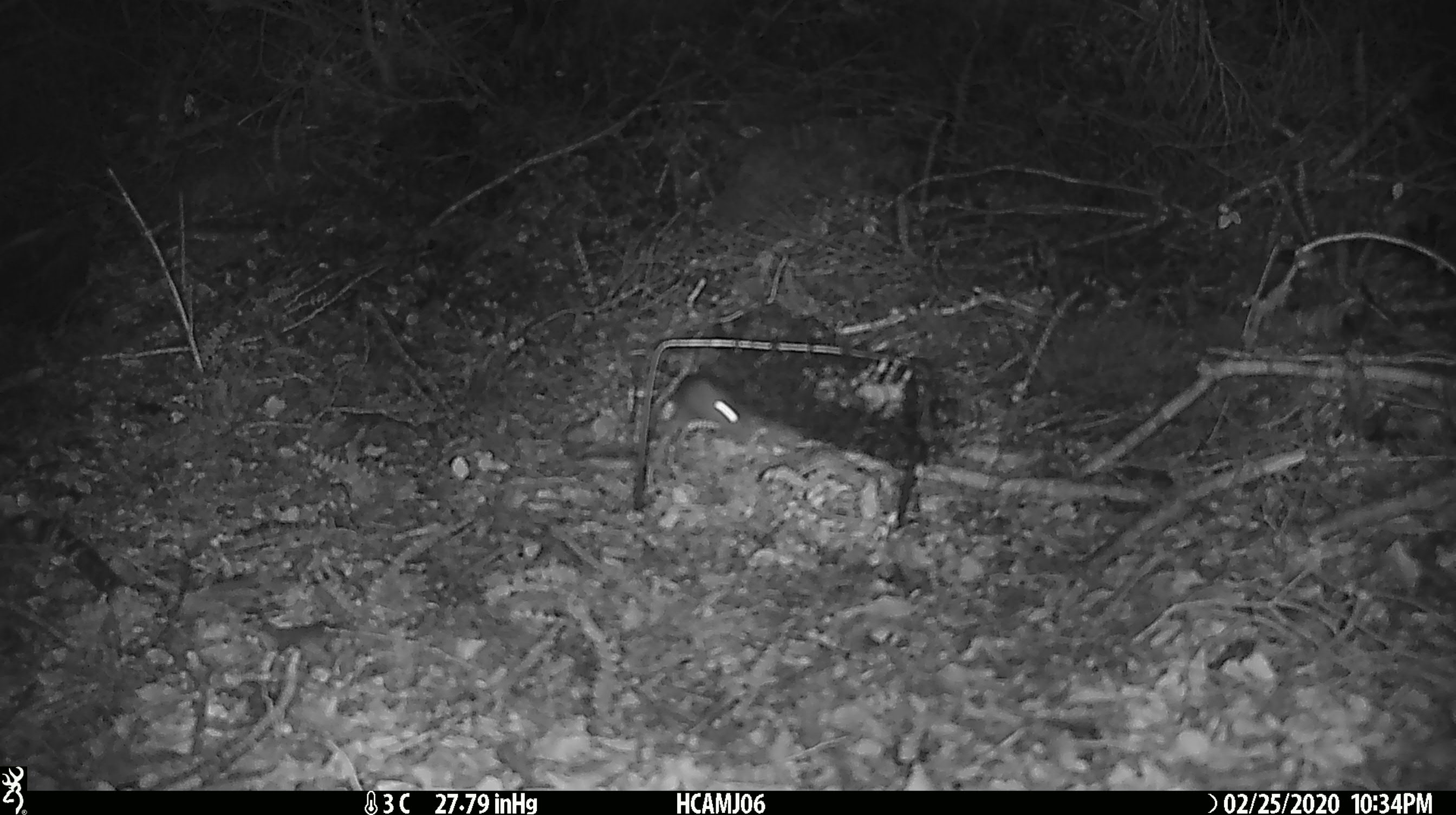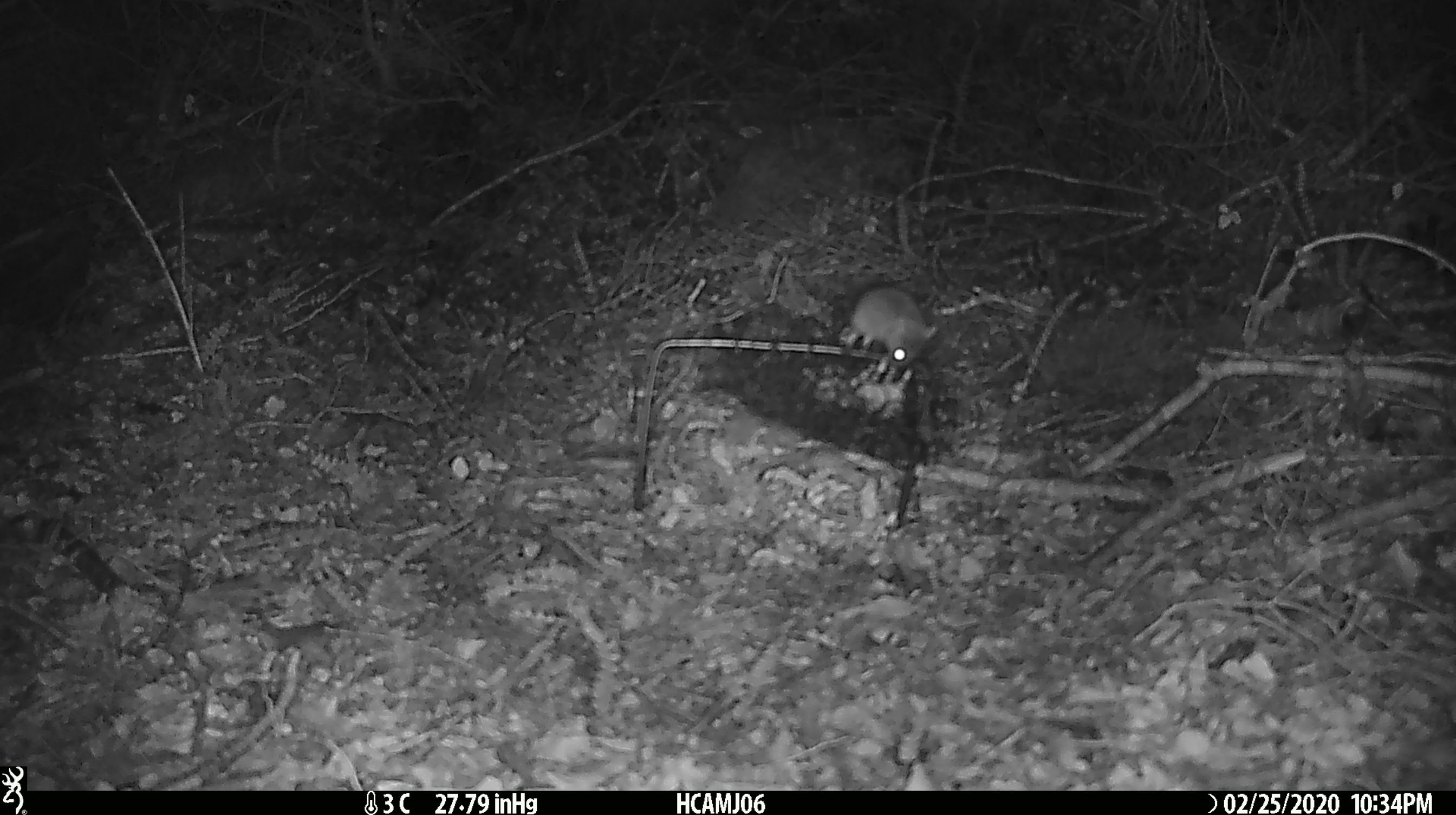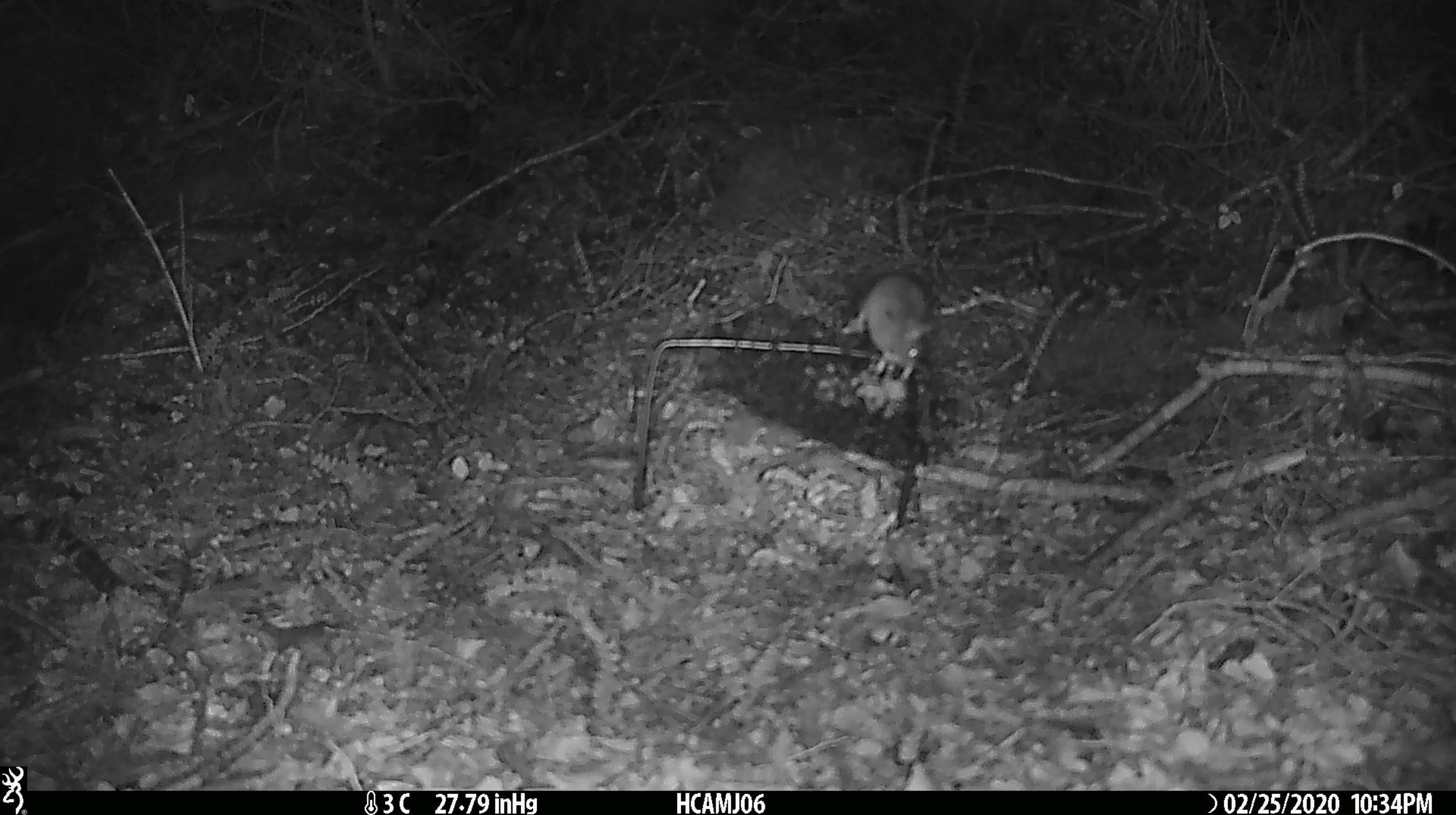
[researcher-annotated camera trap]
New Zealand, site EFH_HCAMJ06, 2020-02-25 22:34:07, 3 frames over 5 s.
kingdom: Animalia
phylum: Chordata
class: Mammalia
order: Rodentia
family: Muridae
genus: Mus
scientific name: Mus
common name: mouse